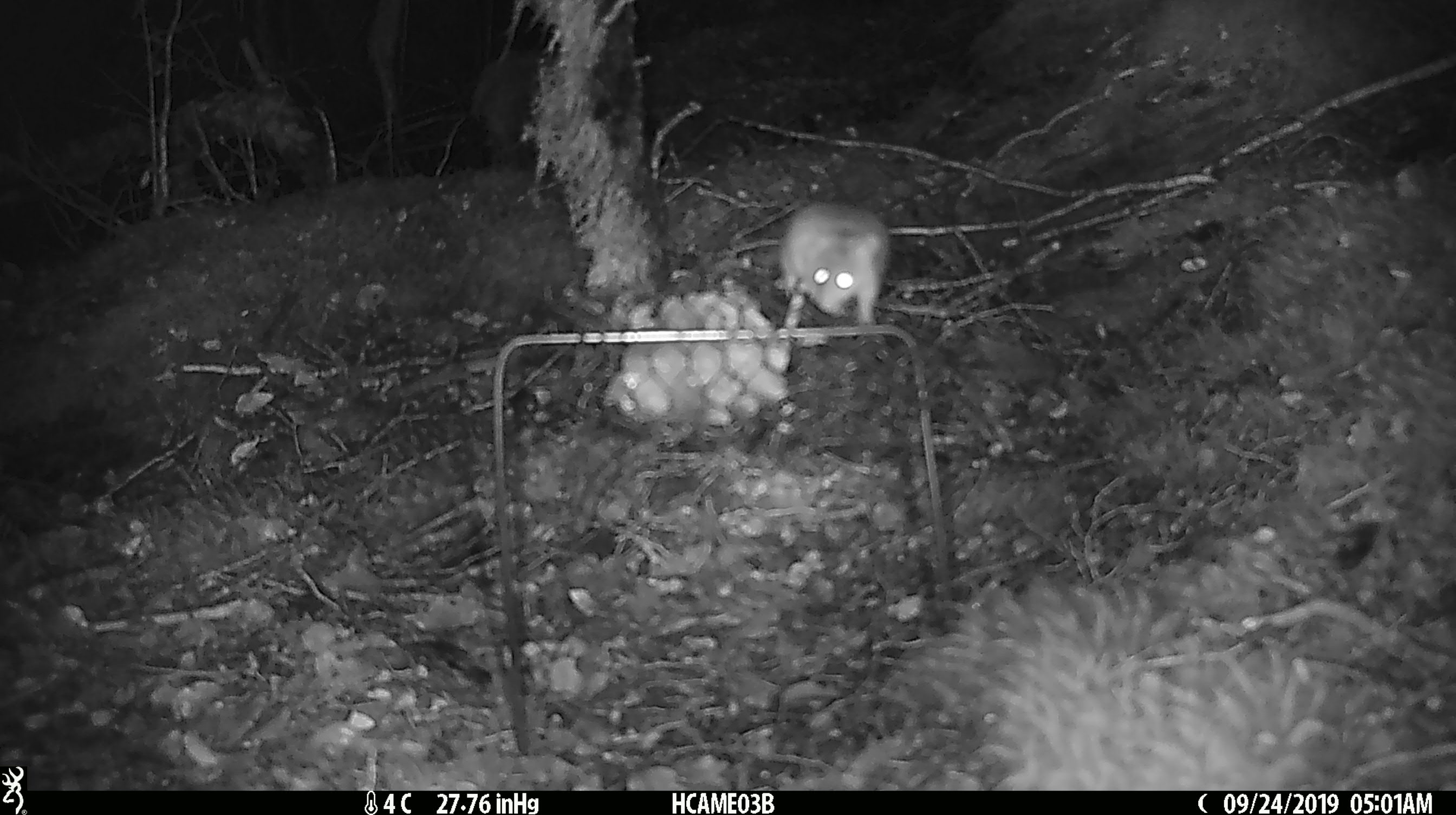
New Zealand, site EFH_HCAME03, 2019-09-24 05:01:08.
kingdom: Animalia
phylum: Chordata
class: Mammalia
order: Rodentia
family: Muridae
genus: Mus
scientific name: Mus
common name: mouse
Mouse (Mus).